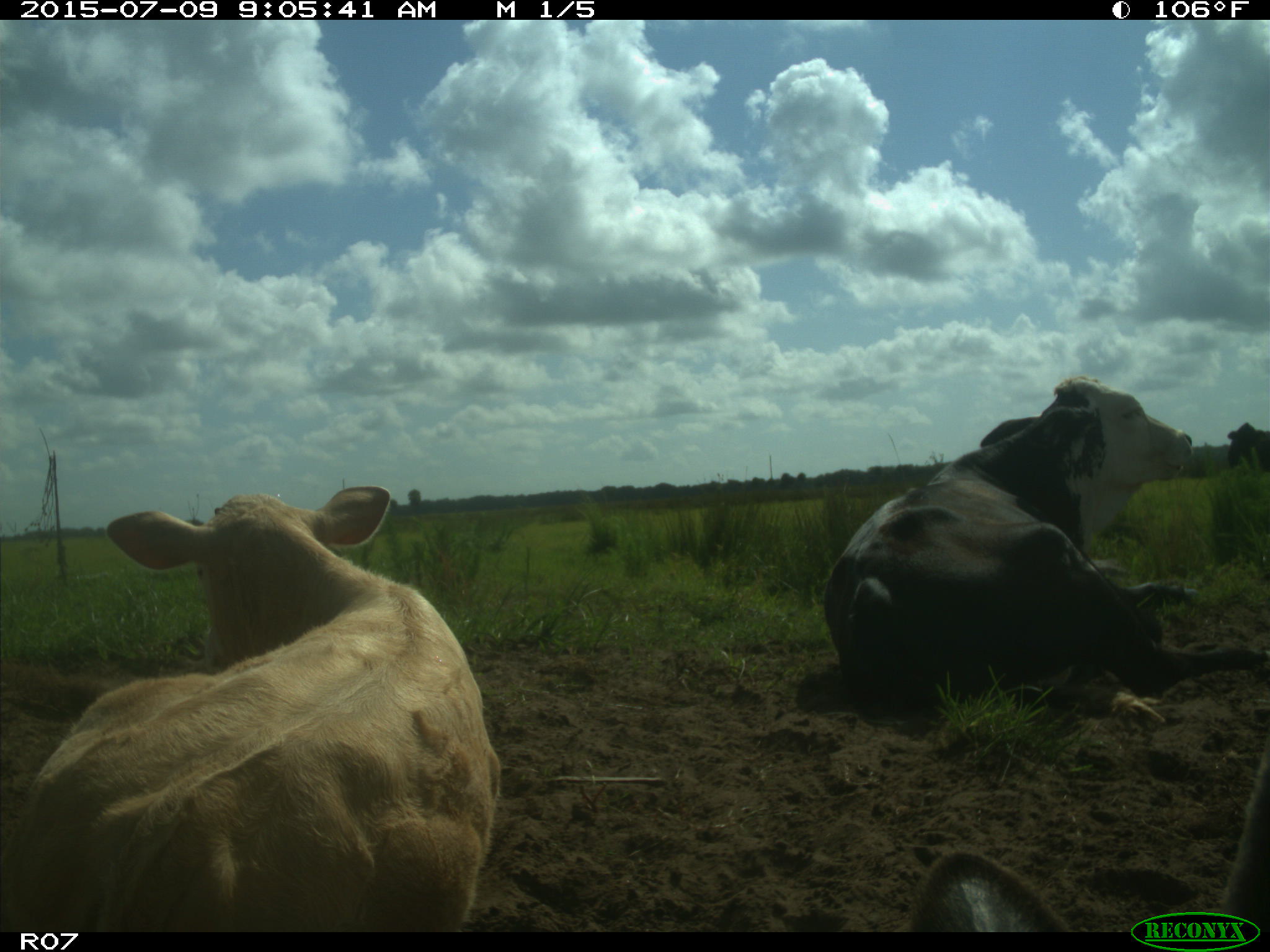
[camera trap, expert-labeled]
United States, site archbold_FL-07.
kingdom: Animalia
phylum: Chordata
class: Mammalia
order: Artiodactyla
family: Bovidae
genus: Bos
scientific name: Bos taurus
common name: domestic cow